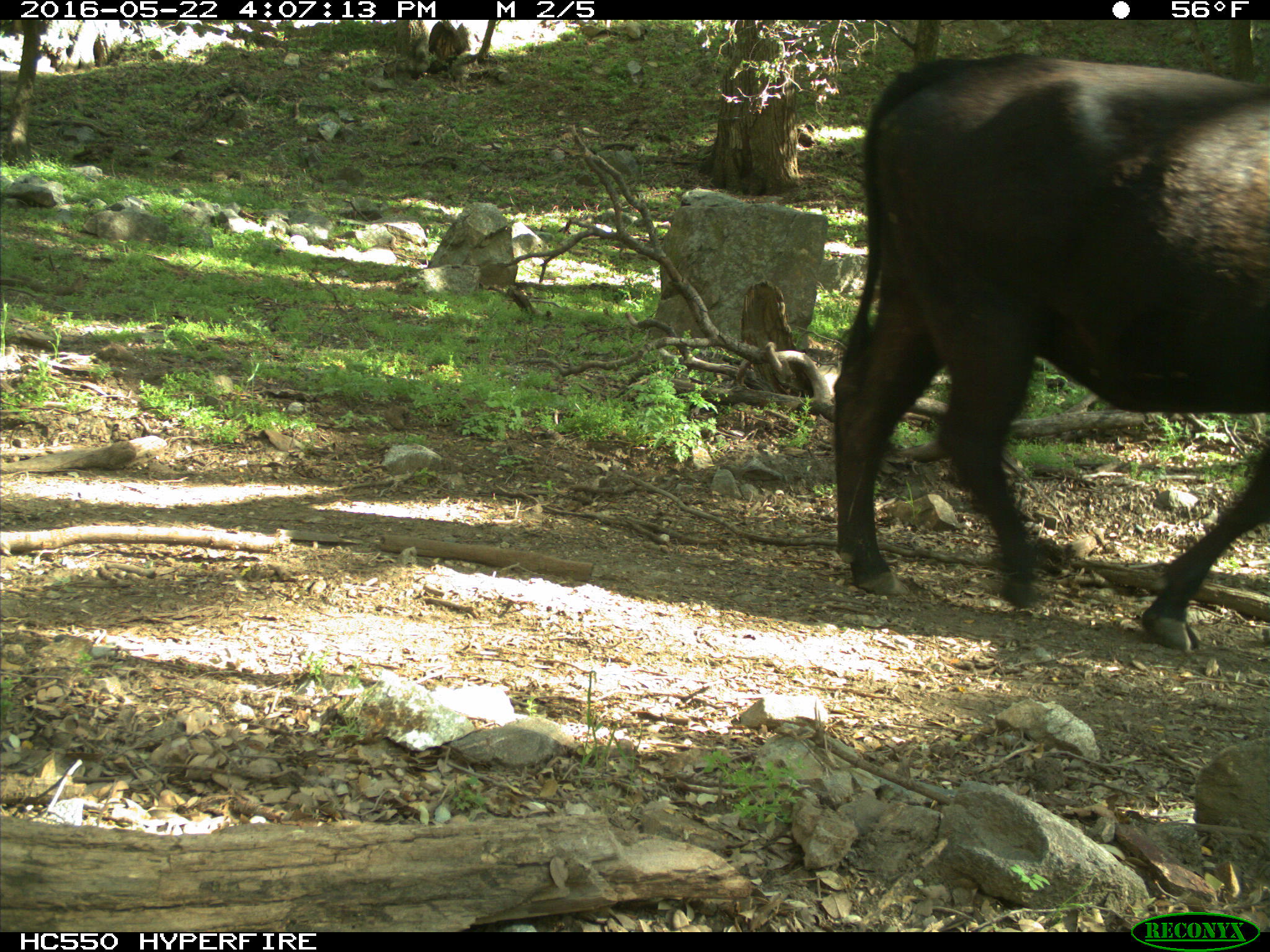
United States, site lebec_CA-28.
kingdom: Animalia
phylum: Chordata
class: Mammalia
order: Artiodactyla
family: Bovidae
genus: Bos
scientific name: Bos taurus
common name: domestic cow